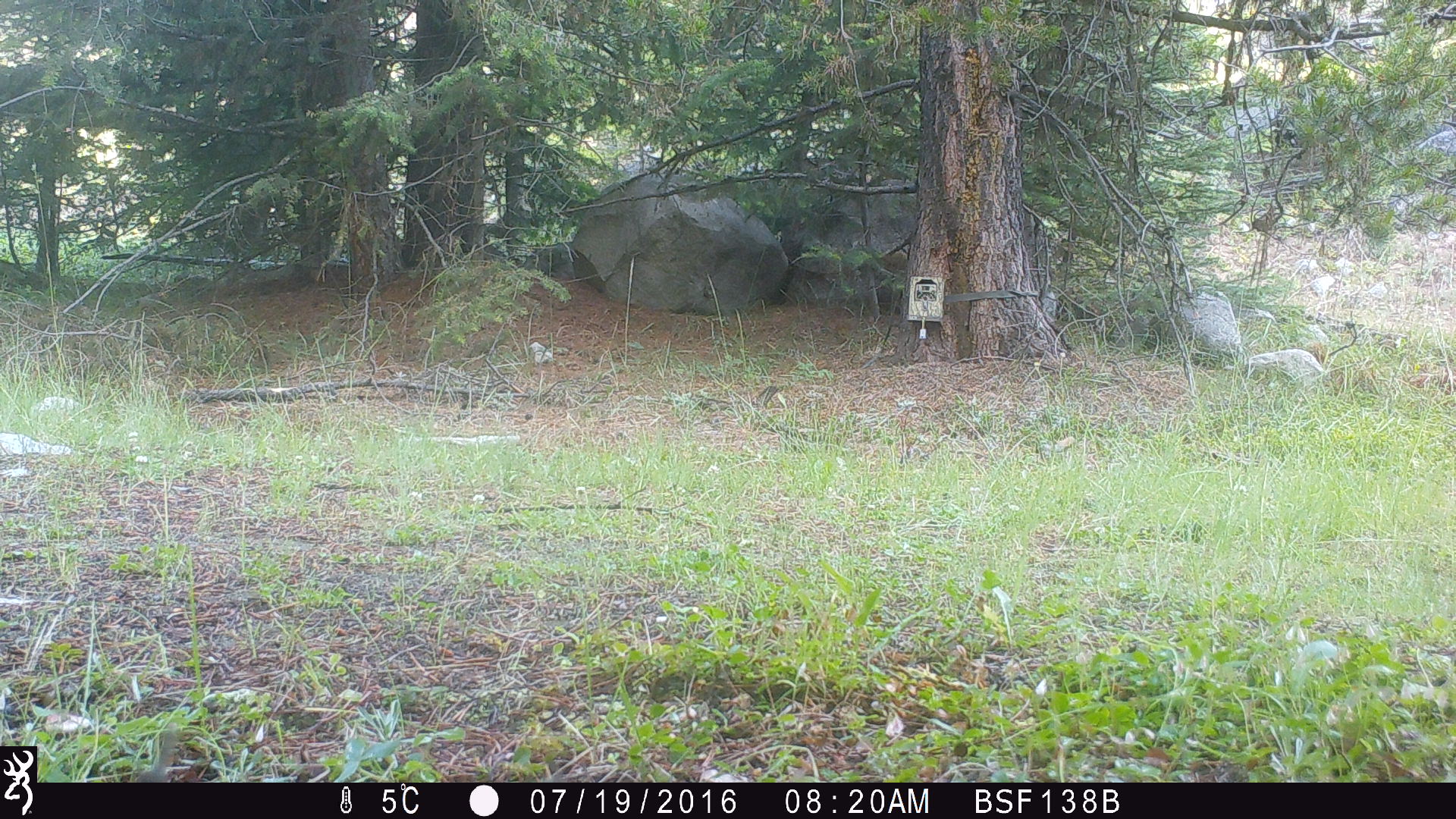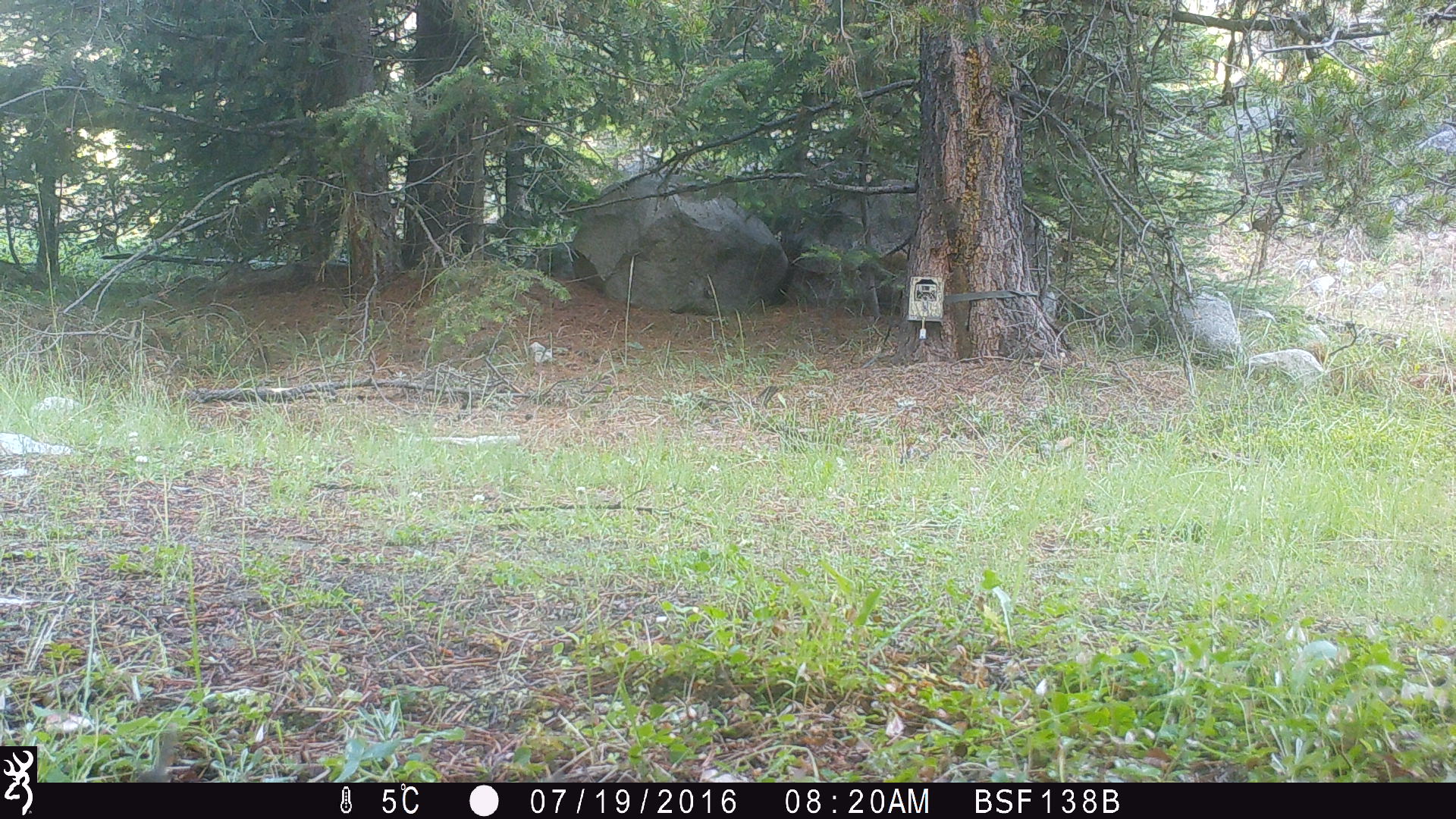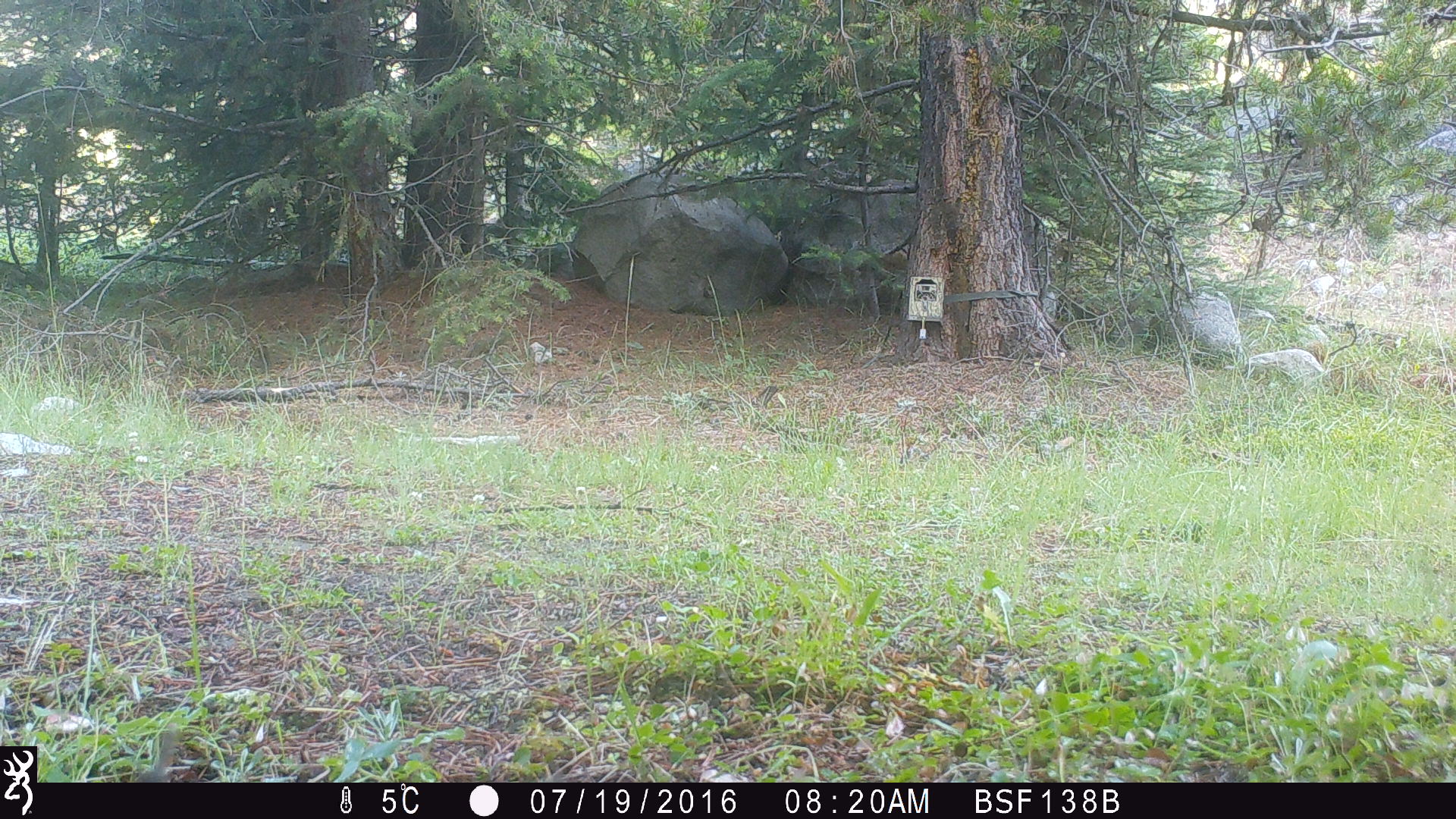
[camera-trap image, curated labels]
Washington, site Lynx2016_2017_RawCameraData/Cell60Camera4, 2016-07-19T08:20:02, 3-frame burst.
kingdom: Animalia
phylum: Chordata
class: Mammalia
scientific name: Mammalia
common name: small mammal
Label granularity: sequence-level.